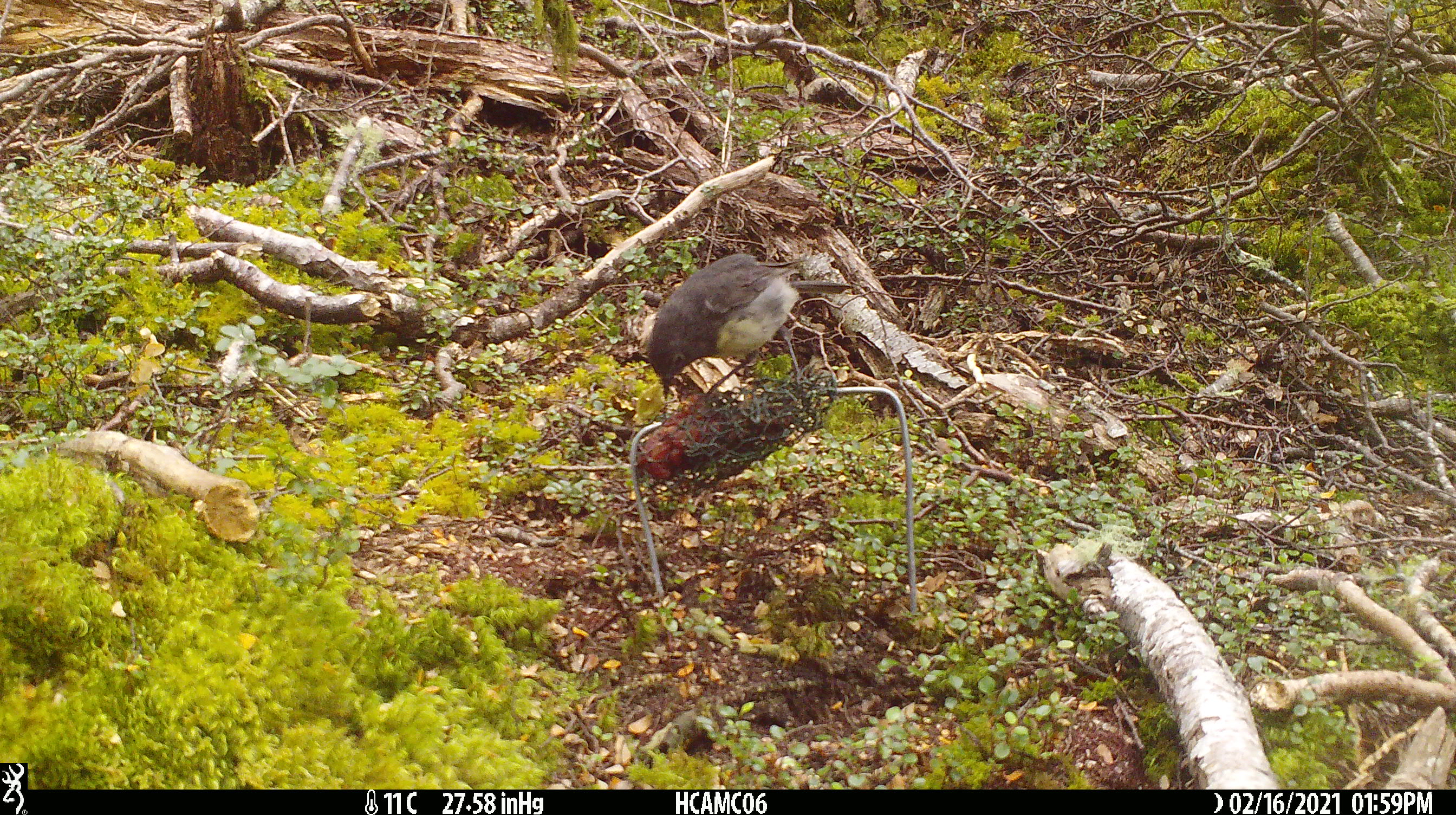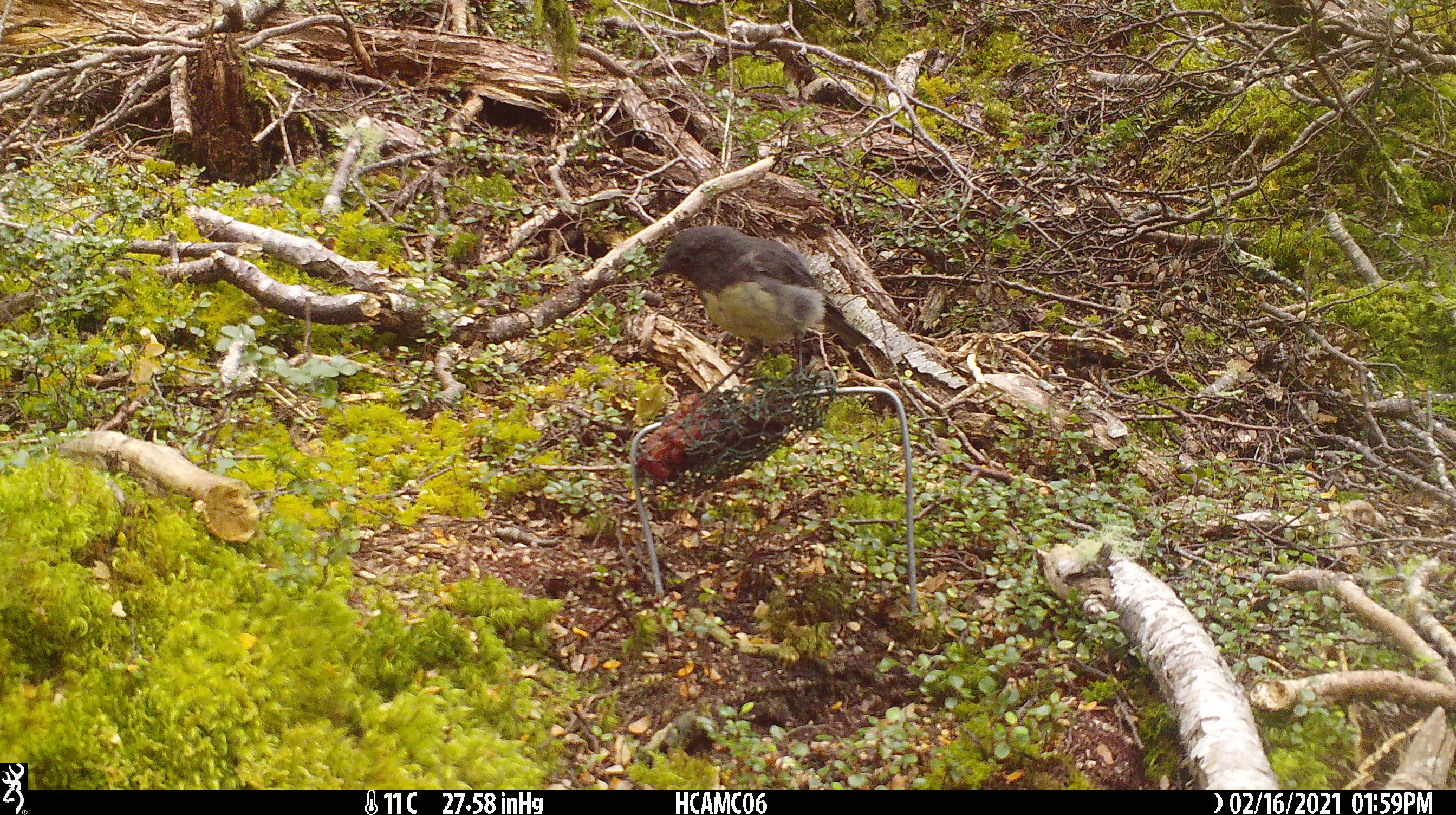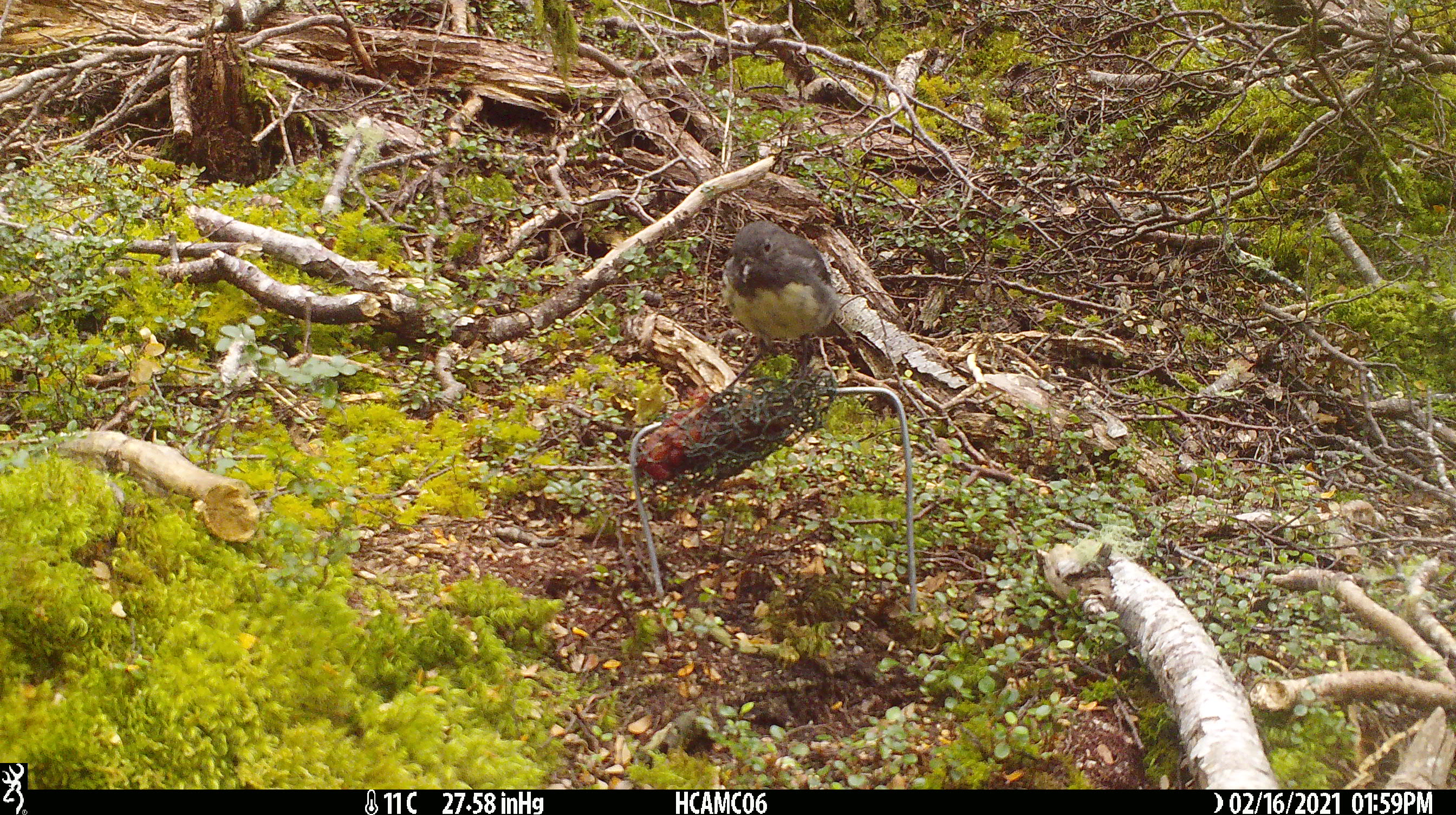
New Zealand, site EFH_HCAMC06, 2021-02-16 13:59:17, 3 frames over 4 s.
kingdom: Animalia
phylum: Chordata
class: Aves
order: Passeriformes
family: Petroicidae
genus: Petroica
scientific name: Petroica australis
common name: new zealand robin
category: robin